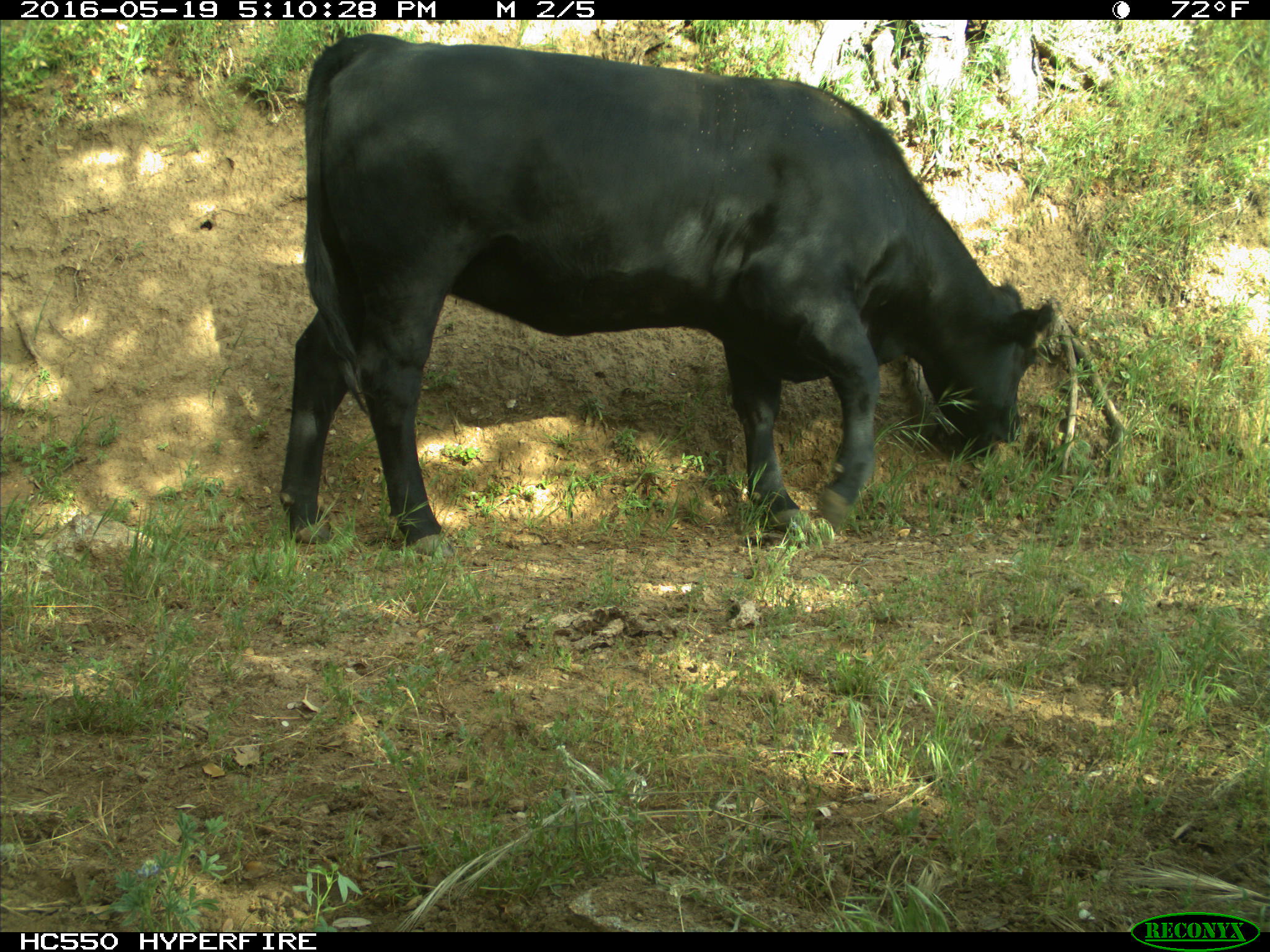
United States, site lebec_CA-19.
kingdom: Animalia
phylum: Chordata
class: Mammalia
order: Artiodactyla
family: Bovidae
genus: Bos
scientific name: Bos taurus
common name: domestic cow